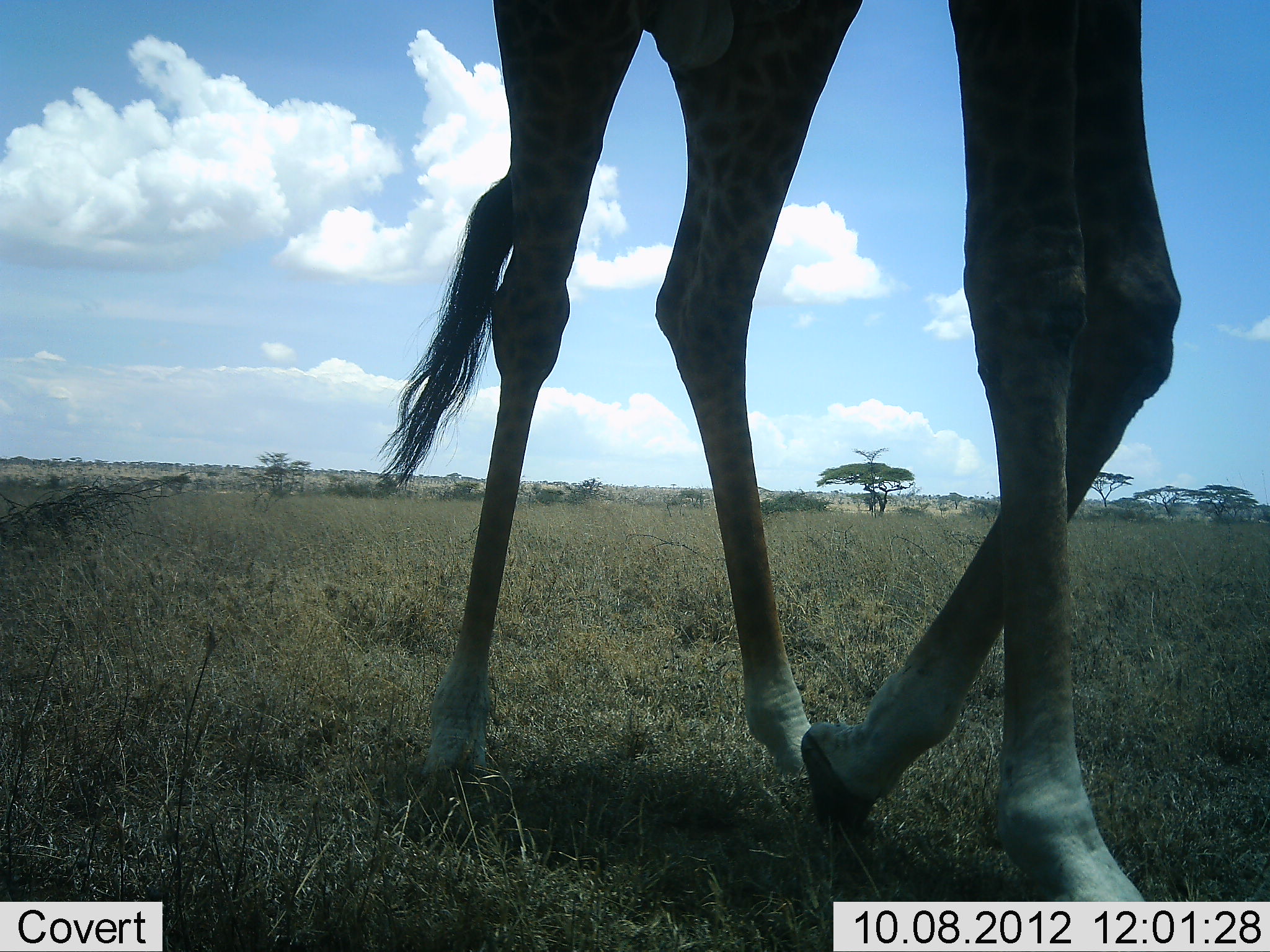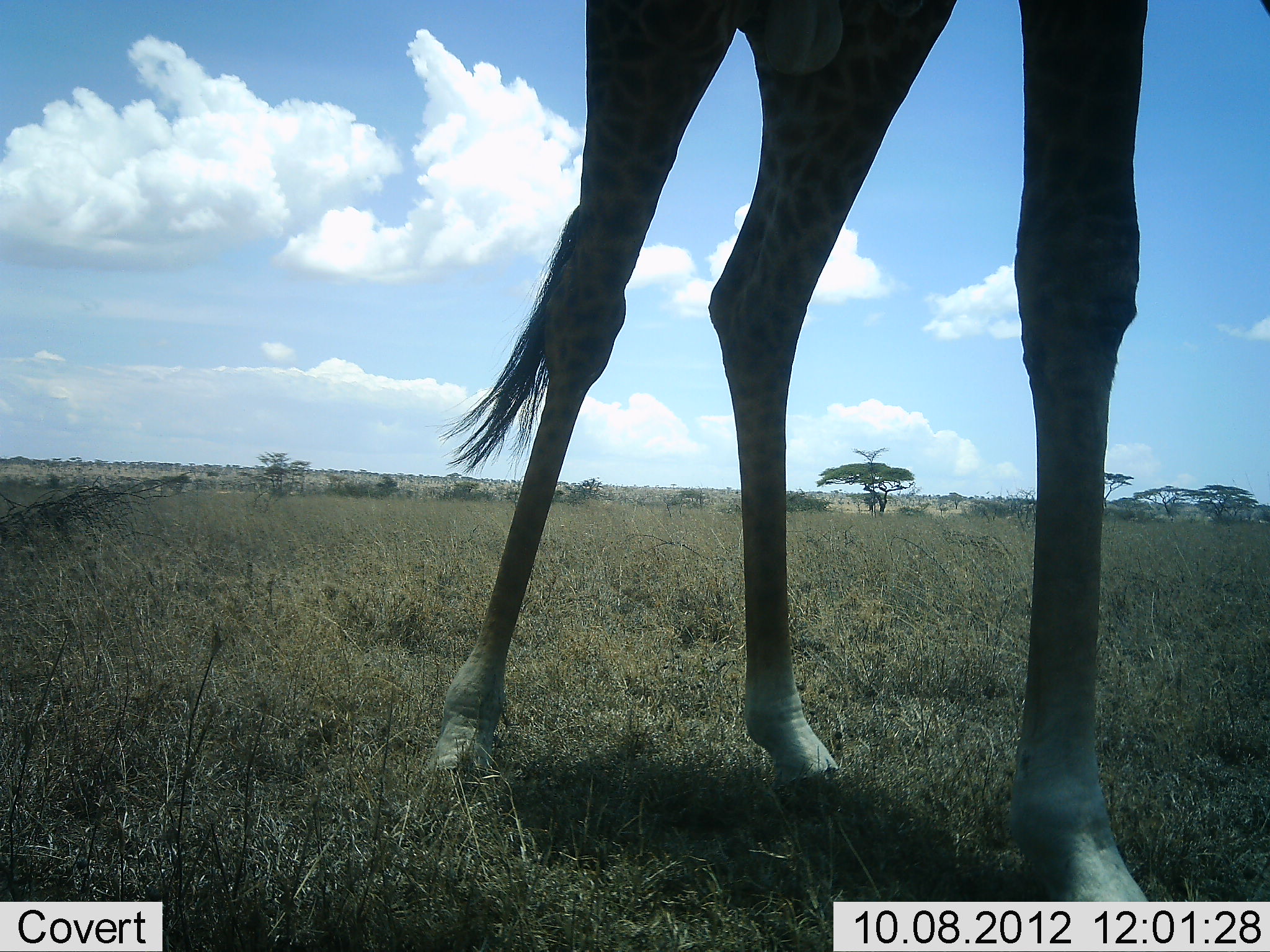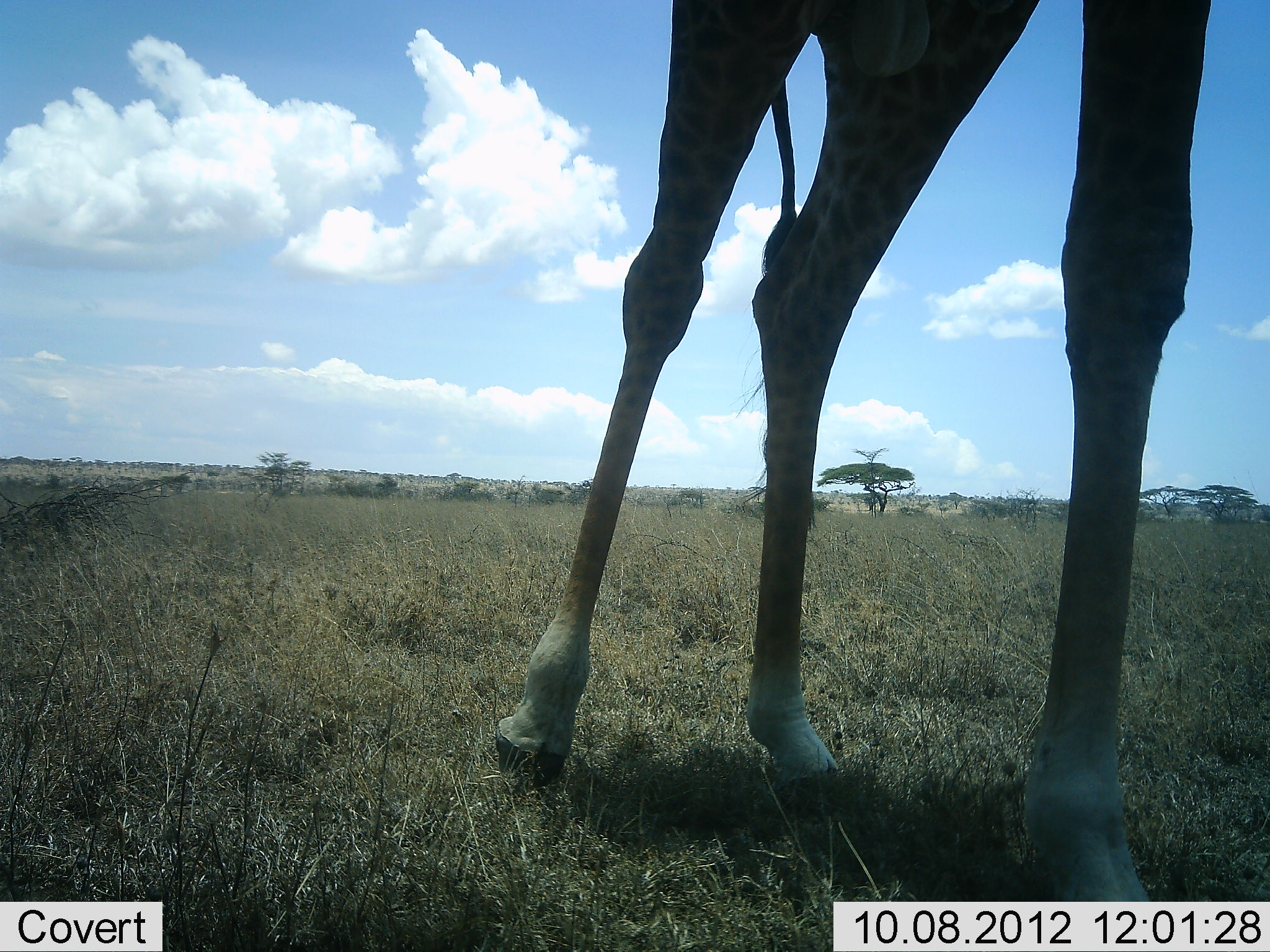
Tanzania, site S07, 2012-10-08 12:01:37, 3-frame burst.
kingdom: Animalia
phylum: Chordata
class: Mammalia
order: Artiodactyla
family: Giraffidae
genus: Giraffa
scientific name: Giraffa camelopardalis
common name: giraffe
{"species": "giraffe (Giraffa camelopardalis)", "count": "1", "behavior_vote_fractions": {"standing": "60%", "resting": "0%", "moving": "40%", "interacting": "0%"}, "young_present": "0%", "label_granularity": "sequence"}